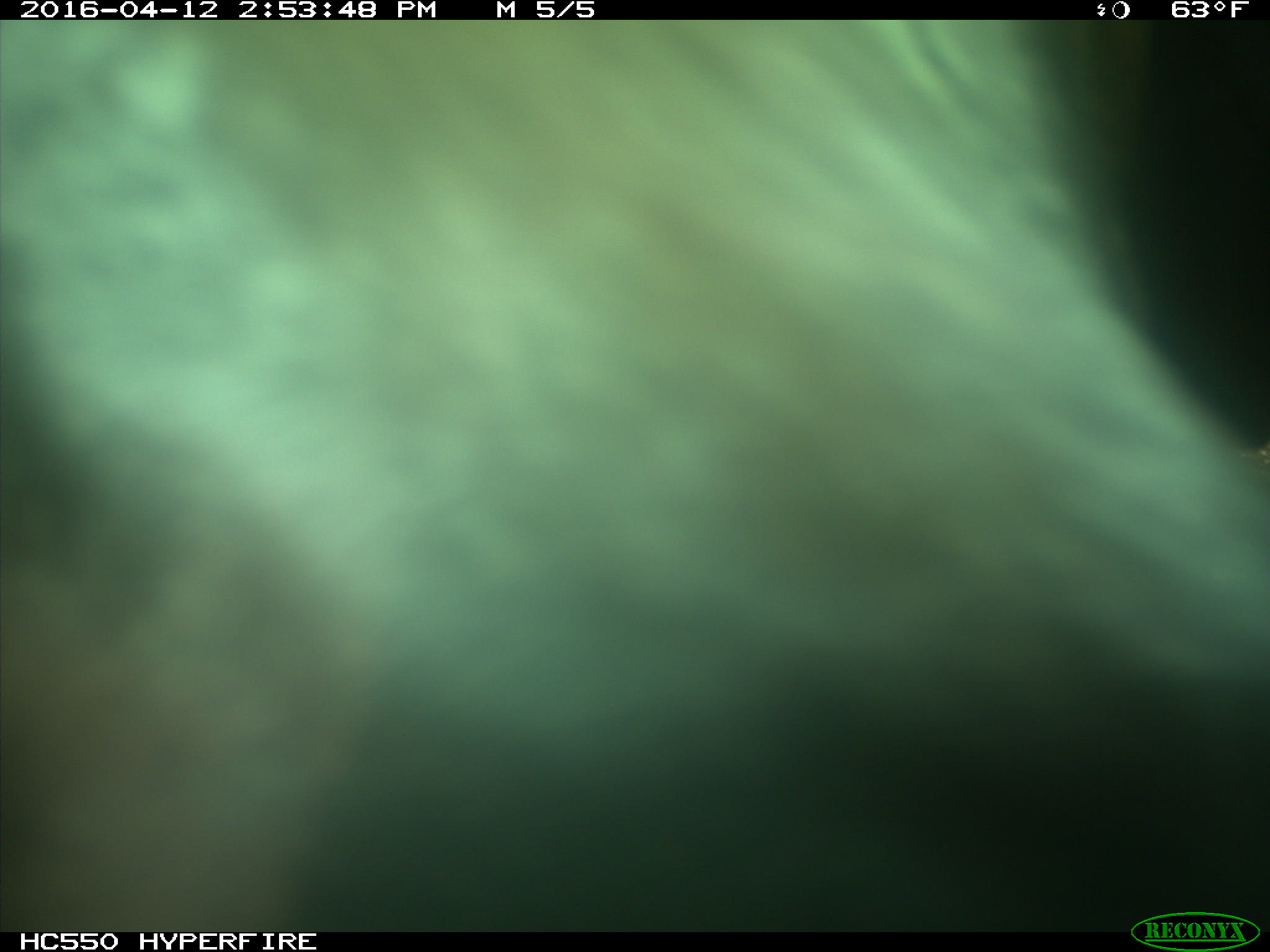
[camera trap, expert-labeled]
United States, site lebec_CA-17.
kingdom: Animalia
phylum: Chordata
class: Mammalia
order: Artiodactyla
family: Bovidae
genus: Bos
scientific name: Bos taurus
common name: domestic cow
Bos taurus (domestic cow).